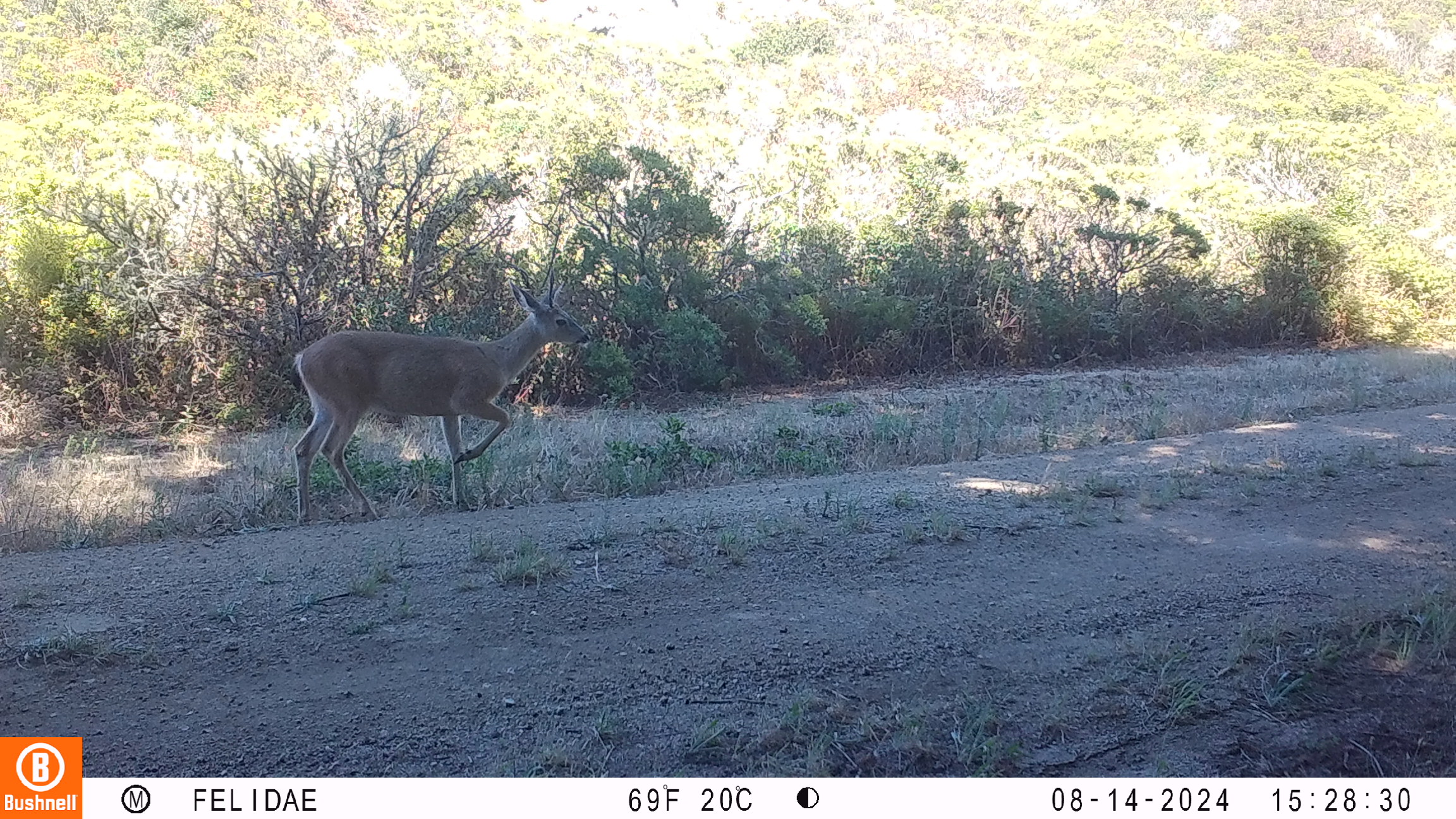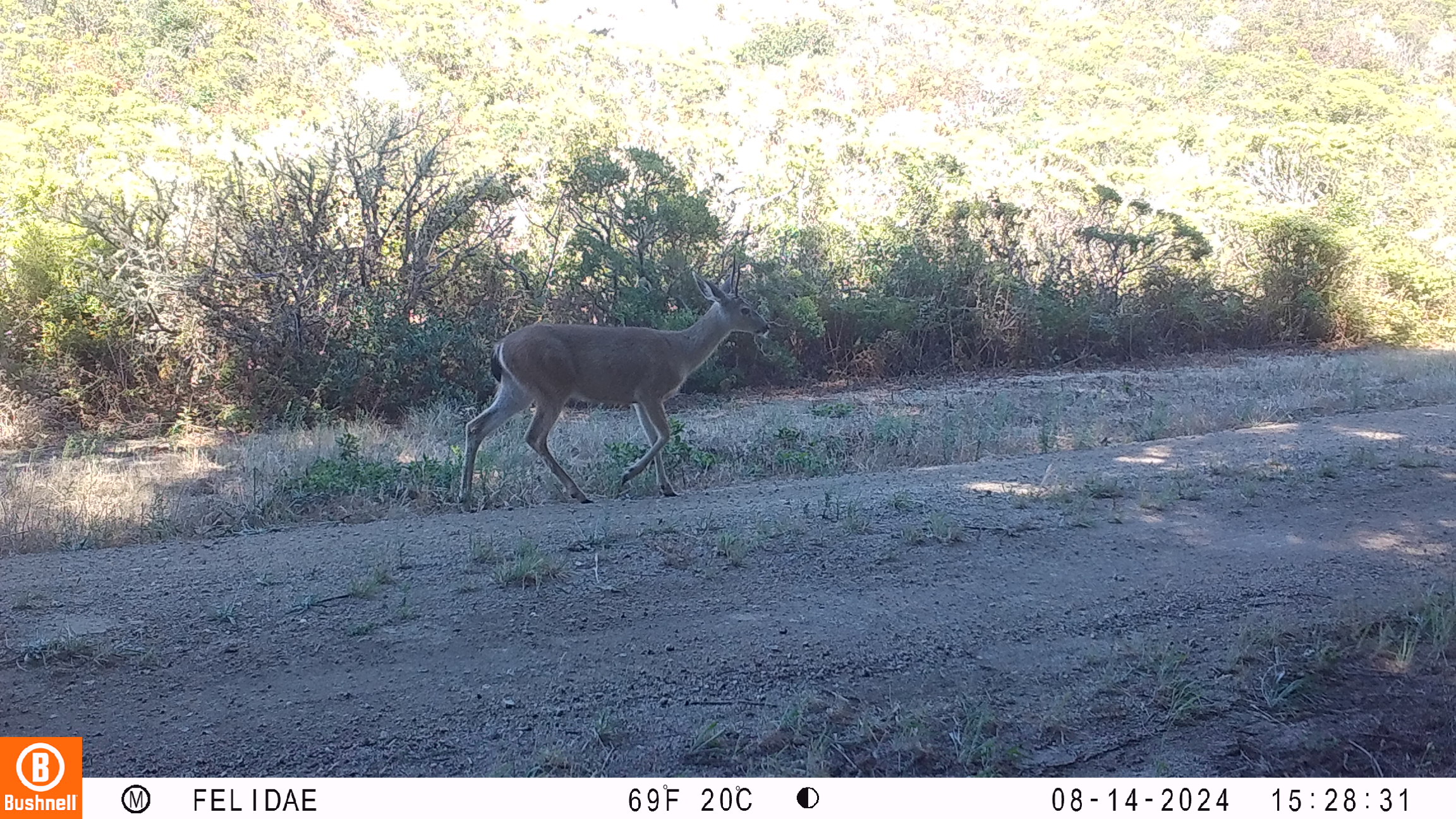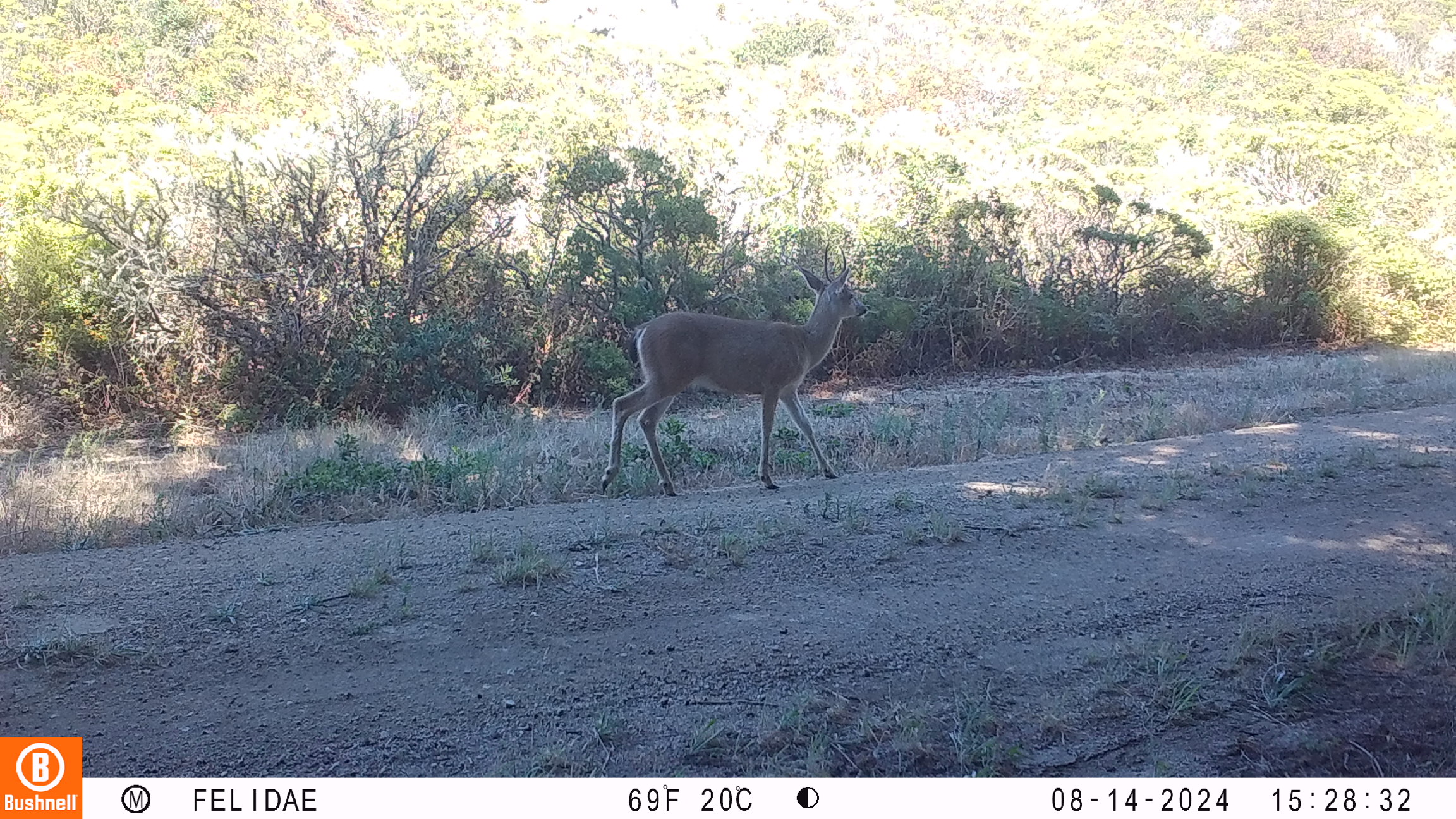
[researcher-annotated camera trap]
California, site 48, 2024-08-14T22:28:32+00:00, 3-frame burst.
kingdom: Animalia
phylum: Chordata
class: Mammalia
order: Artiodactyla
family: Cervidae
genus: Odocoileus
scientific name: Odocoileus hemionus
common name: mule deer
Mule deer (Odocoileus hemionus).